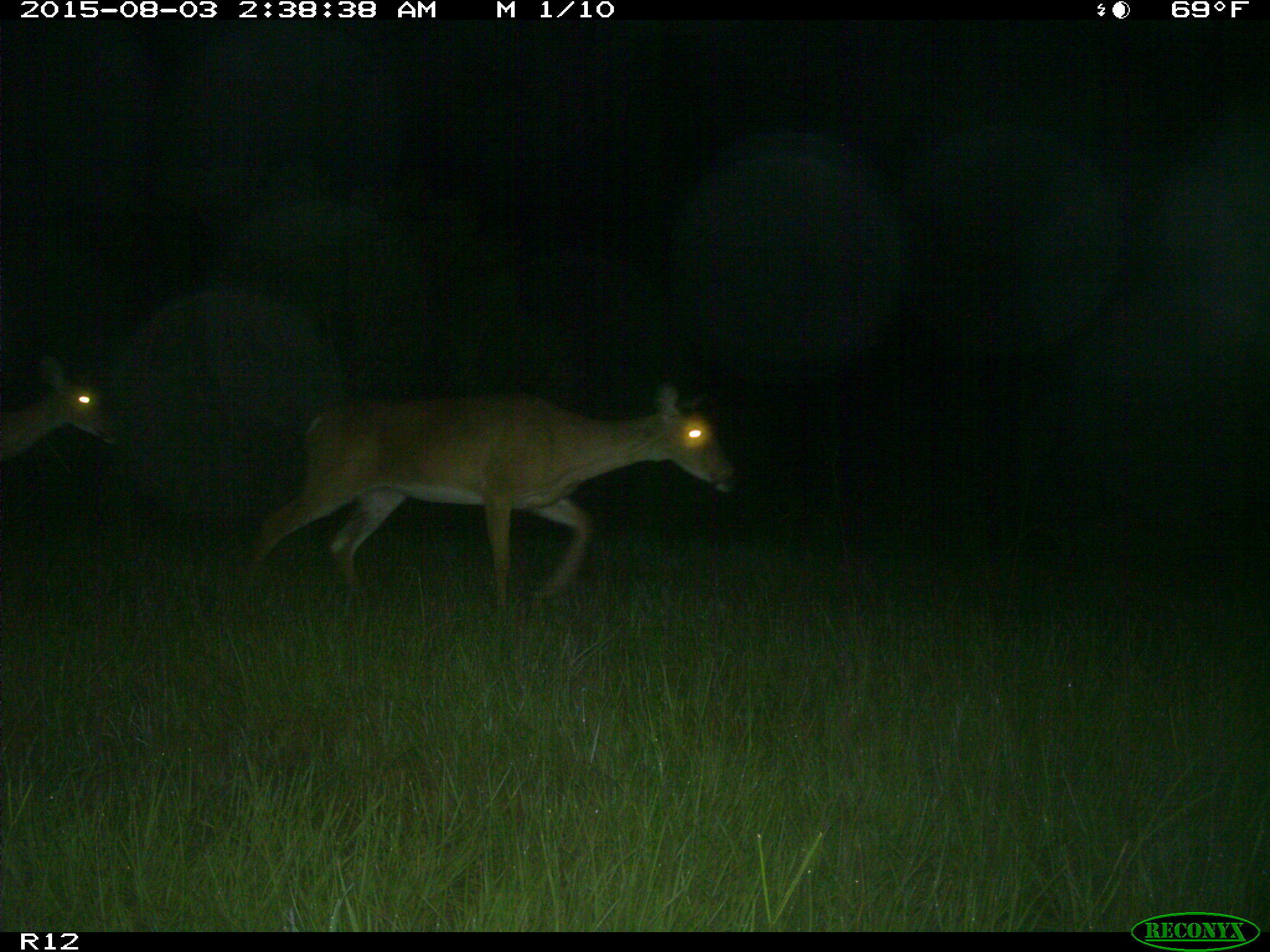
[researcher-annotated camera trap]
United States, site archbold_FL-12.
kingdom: Animalia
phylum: Chordata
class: Mammalia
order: Artiodactyla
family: Cervidae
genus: Odocoileus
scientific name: Odocoileus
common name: deer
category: unidentified deer